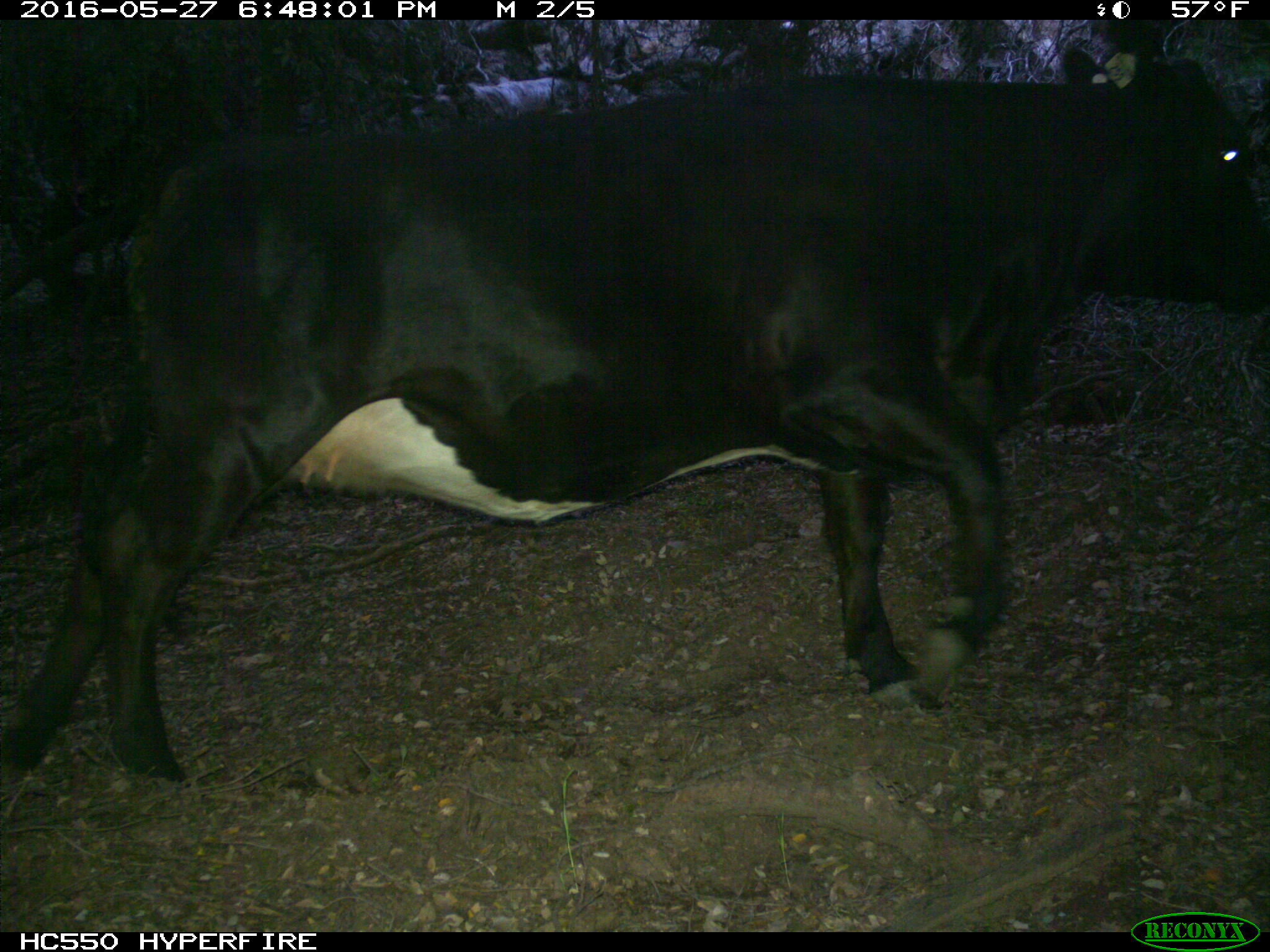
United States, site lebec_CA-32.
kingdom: Animalia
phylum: Chordata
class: Mammalia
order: Artiodactyla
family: Bovidae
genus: Bos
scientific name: Bos taurus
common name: domestic cow